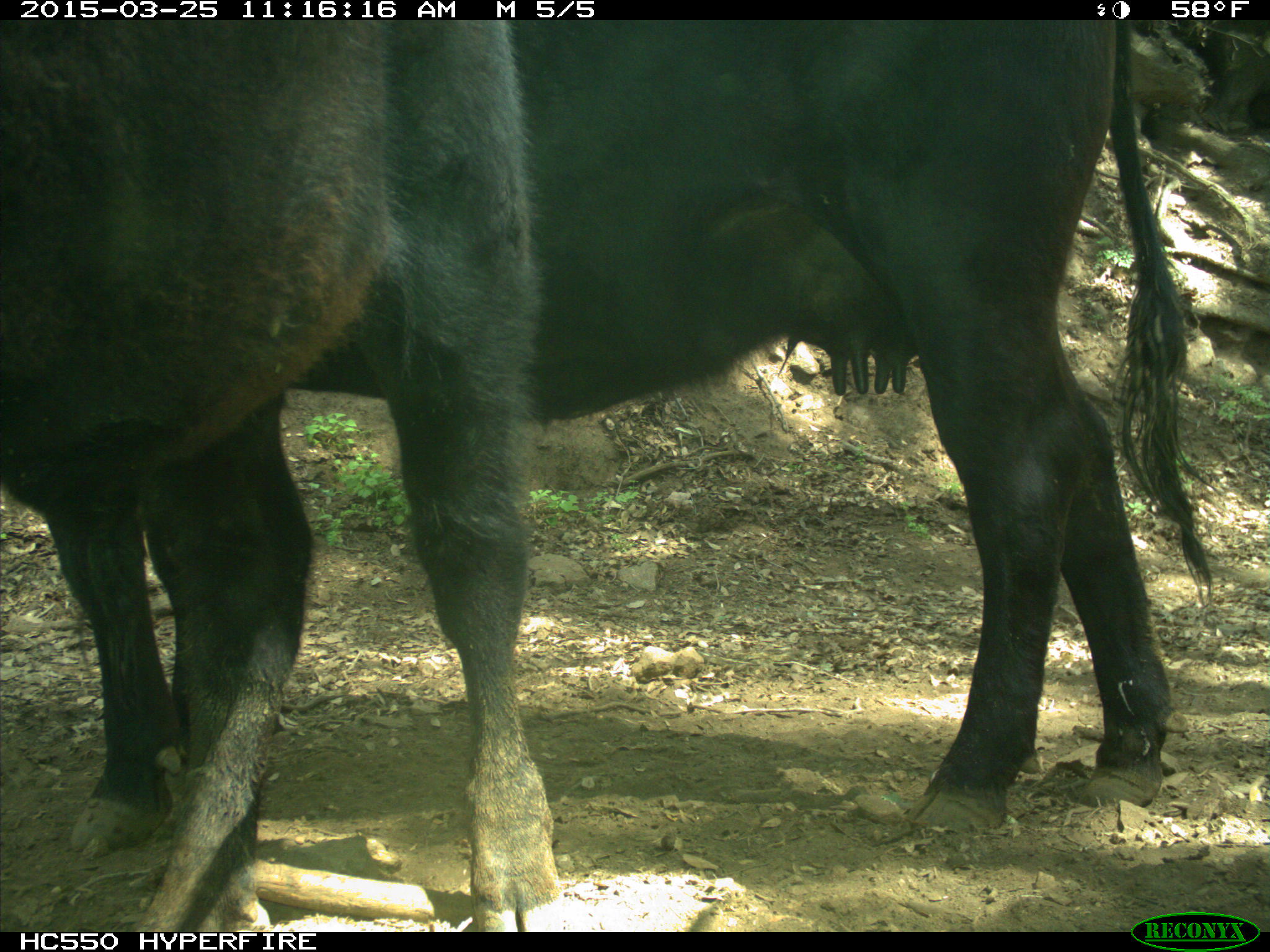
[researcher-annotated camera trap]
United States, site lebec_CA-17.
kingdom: Animalia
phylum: Chordata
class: Mammalia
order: Artiodactyla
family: Bovidae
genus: Bos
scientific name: Bos taurus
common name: domestic cow